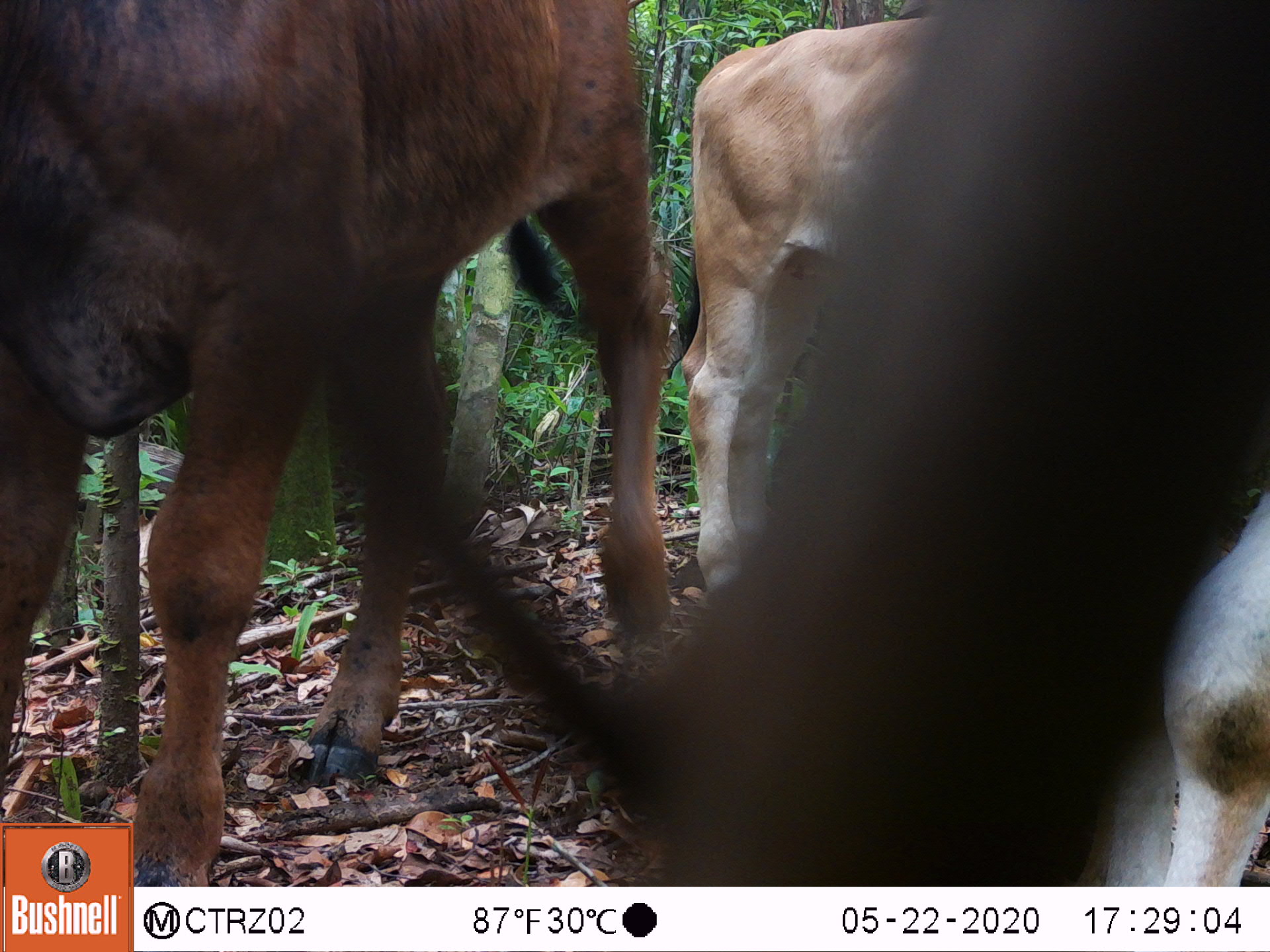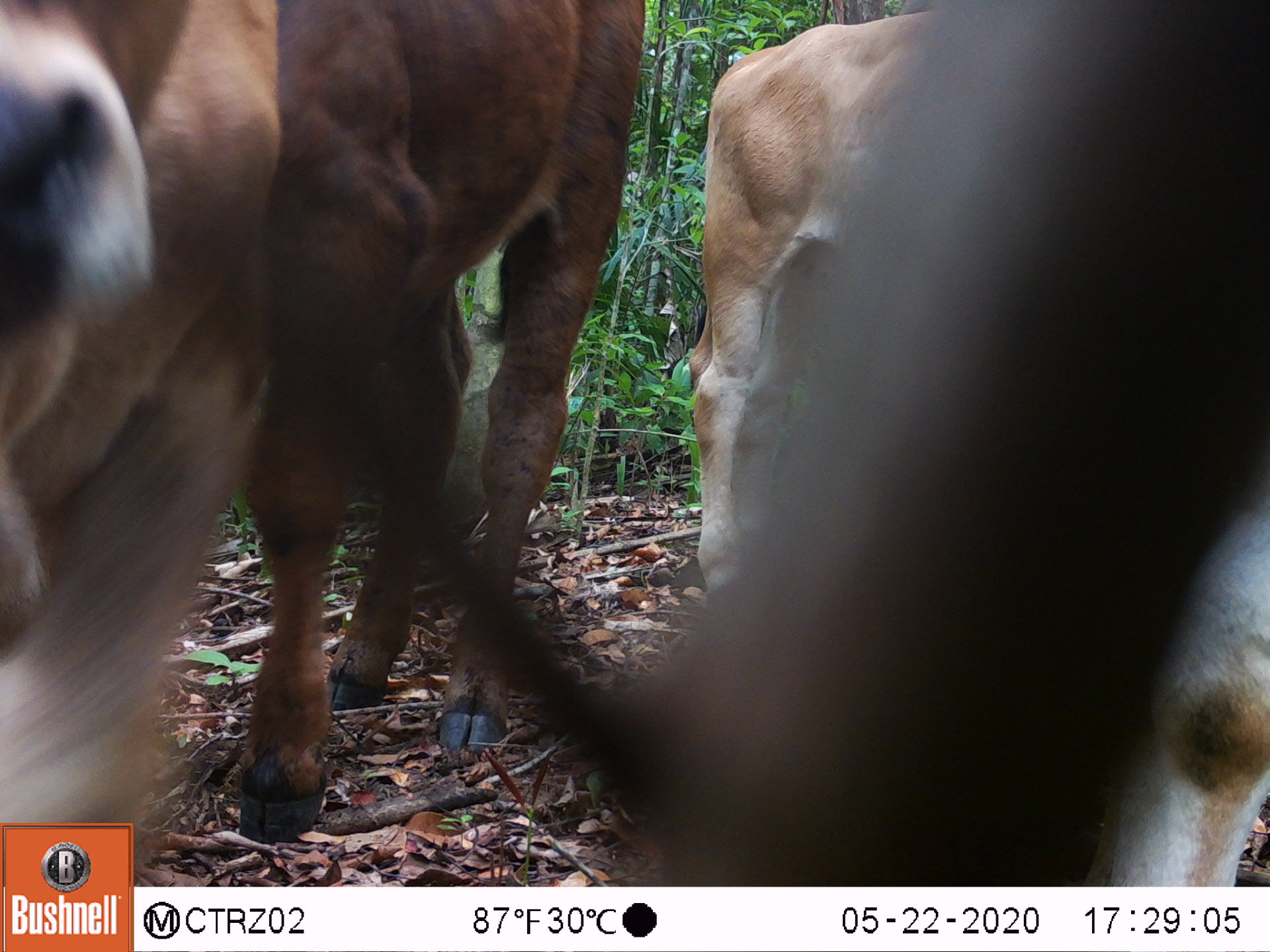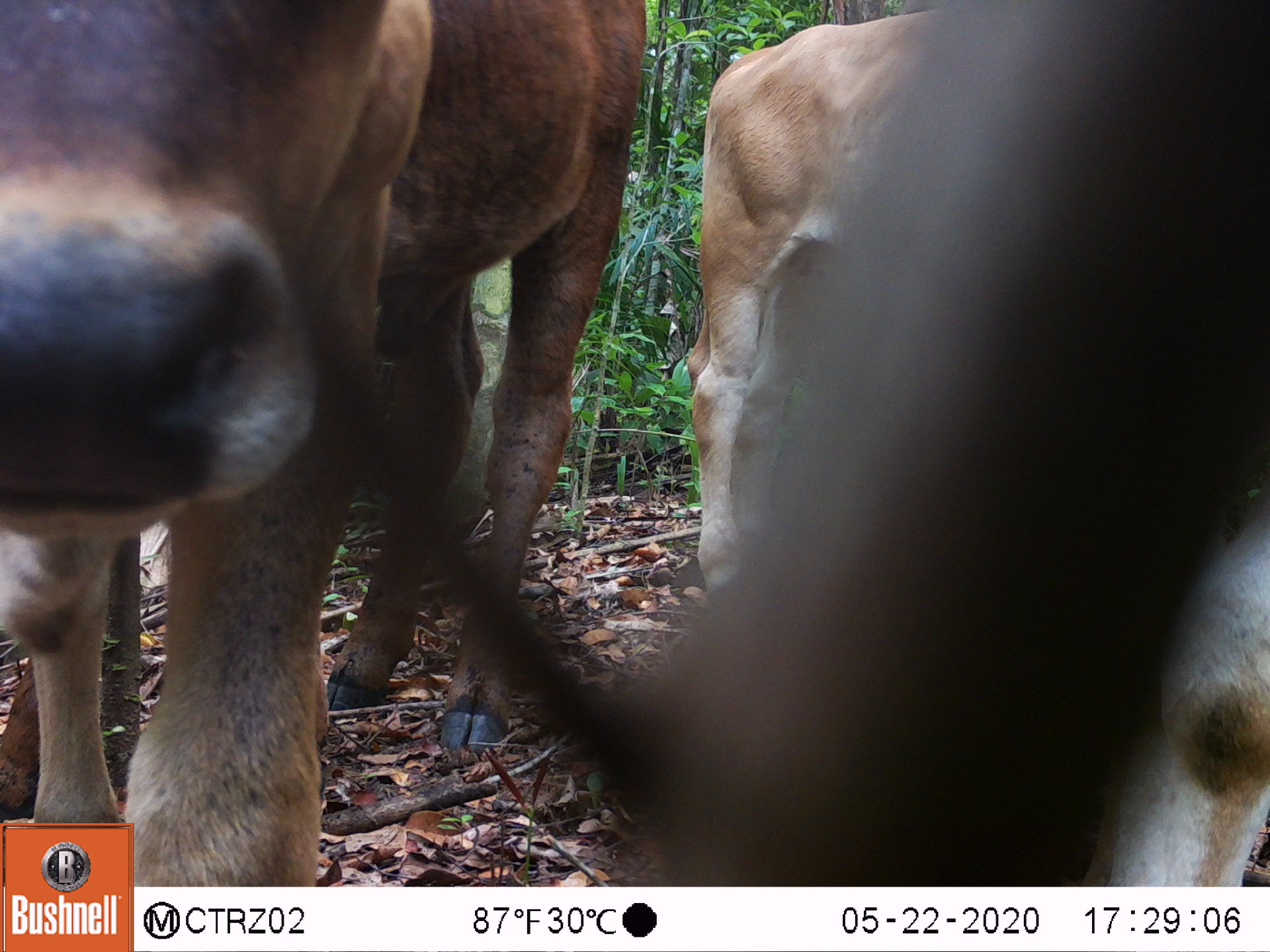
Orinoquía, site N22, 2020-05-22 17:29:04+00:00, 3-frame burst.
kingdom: Animalia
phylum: Chordata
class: Mammalia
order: Artiodactyla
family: Bovidae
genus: Bos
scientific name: Bos taurus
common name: cow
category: cattle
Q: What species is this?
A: Cattle (cow) (Bos taurus).